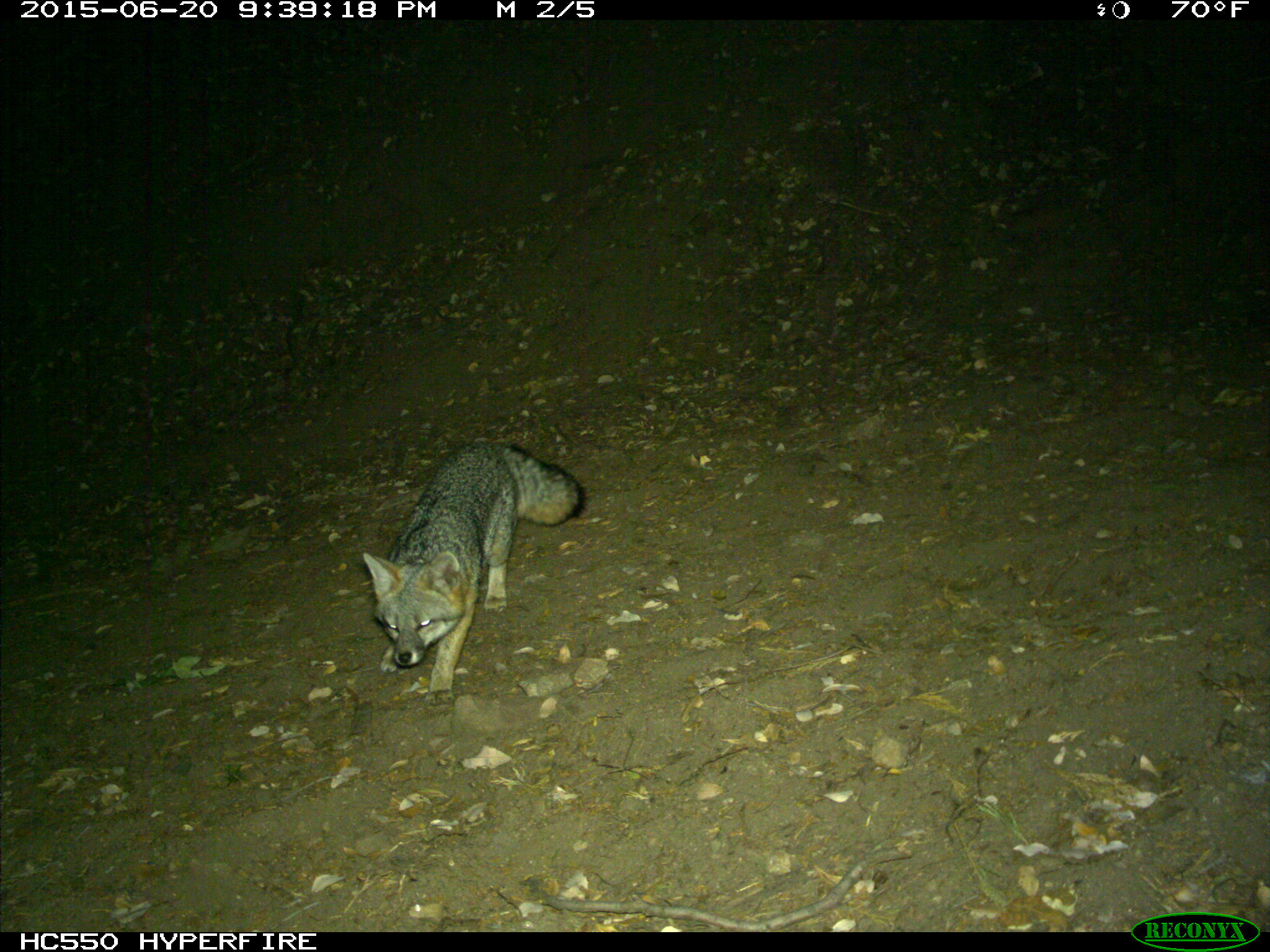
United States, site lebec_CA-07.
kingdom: Animalia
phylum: Chordata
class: Mammalia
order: Carnivora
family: Canidae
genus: Urocyon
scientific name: Urocyon cinereoargenteus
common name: gray fox